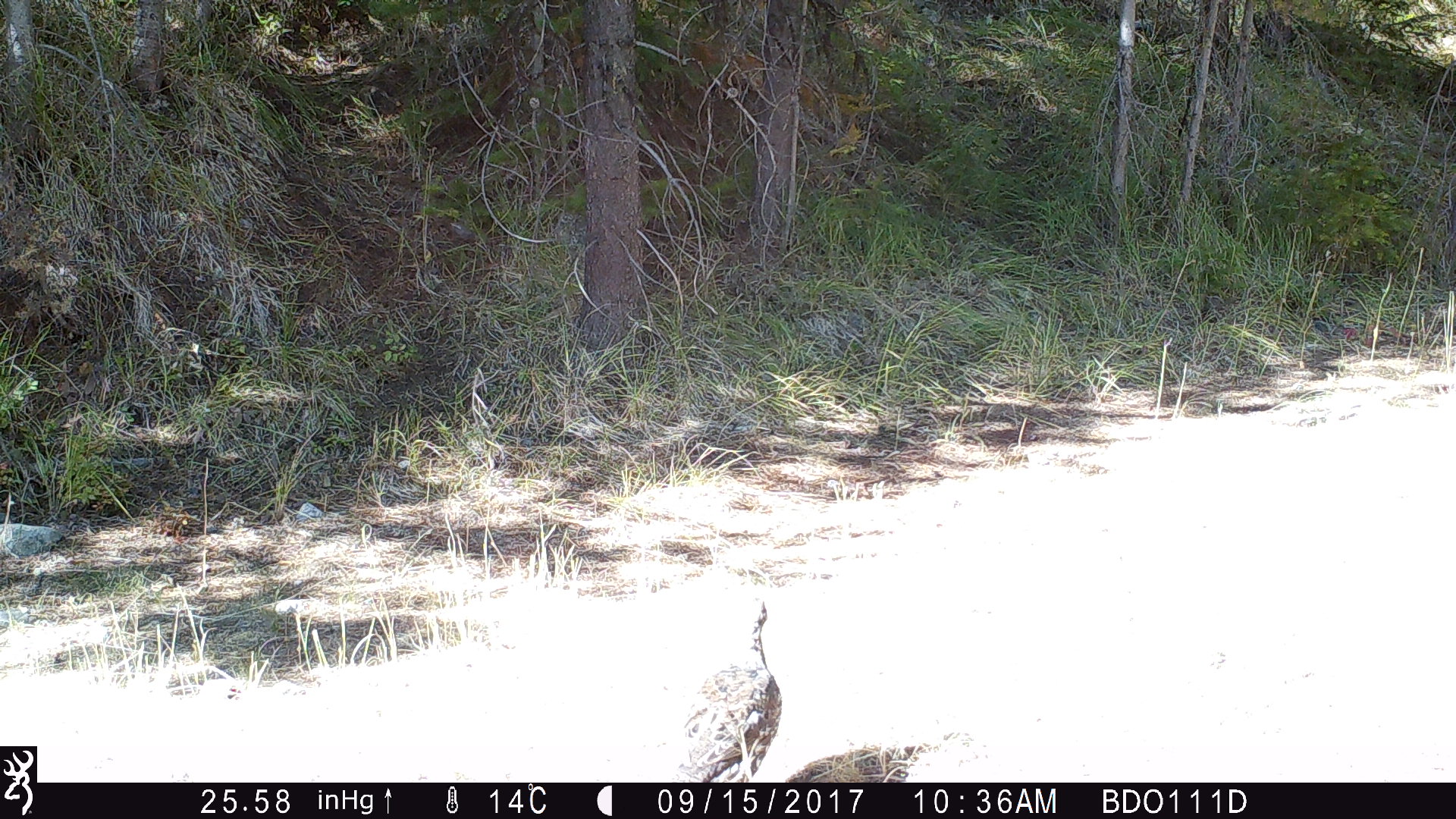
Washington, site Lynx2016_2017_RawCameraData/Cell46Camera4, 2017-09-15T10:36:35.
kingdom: Animalia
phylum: Chordata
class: Aves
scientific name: Aves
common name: birds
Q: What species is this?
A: Aves (birds).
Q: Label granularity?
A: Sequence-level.